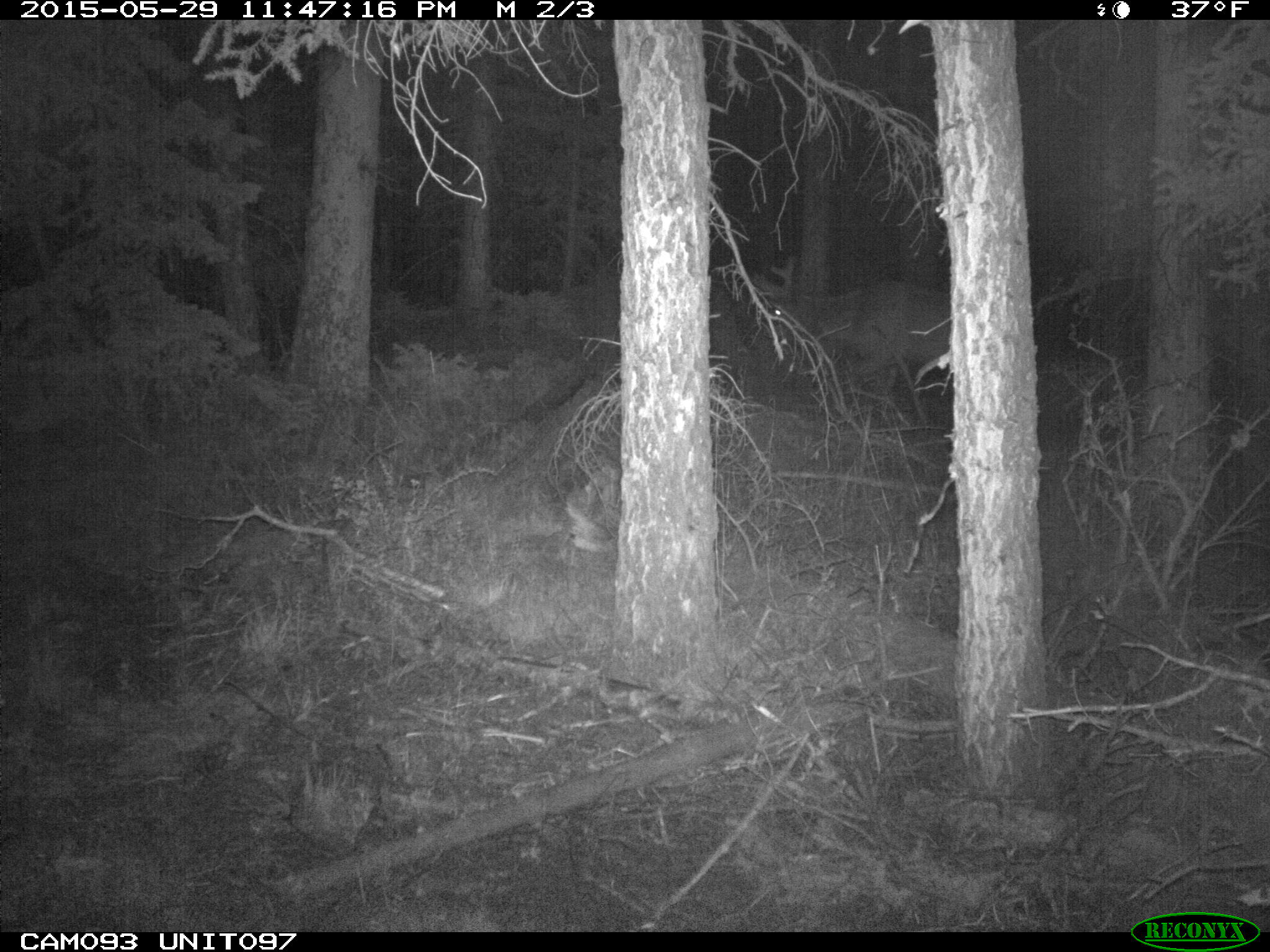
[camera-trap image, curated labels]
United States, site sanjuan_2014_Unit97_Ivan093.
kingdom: Animalia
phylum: Chordata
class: Mammalia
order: Artiodactyla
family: Cervidae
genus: Cervus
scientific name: Cervus elaphus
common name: red deer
Cervus elaphus (red deer).